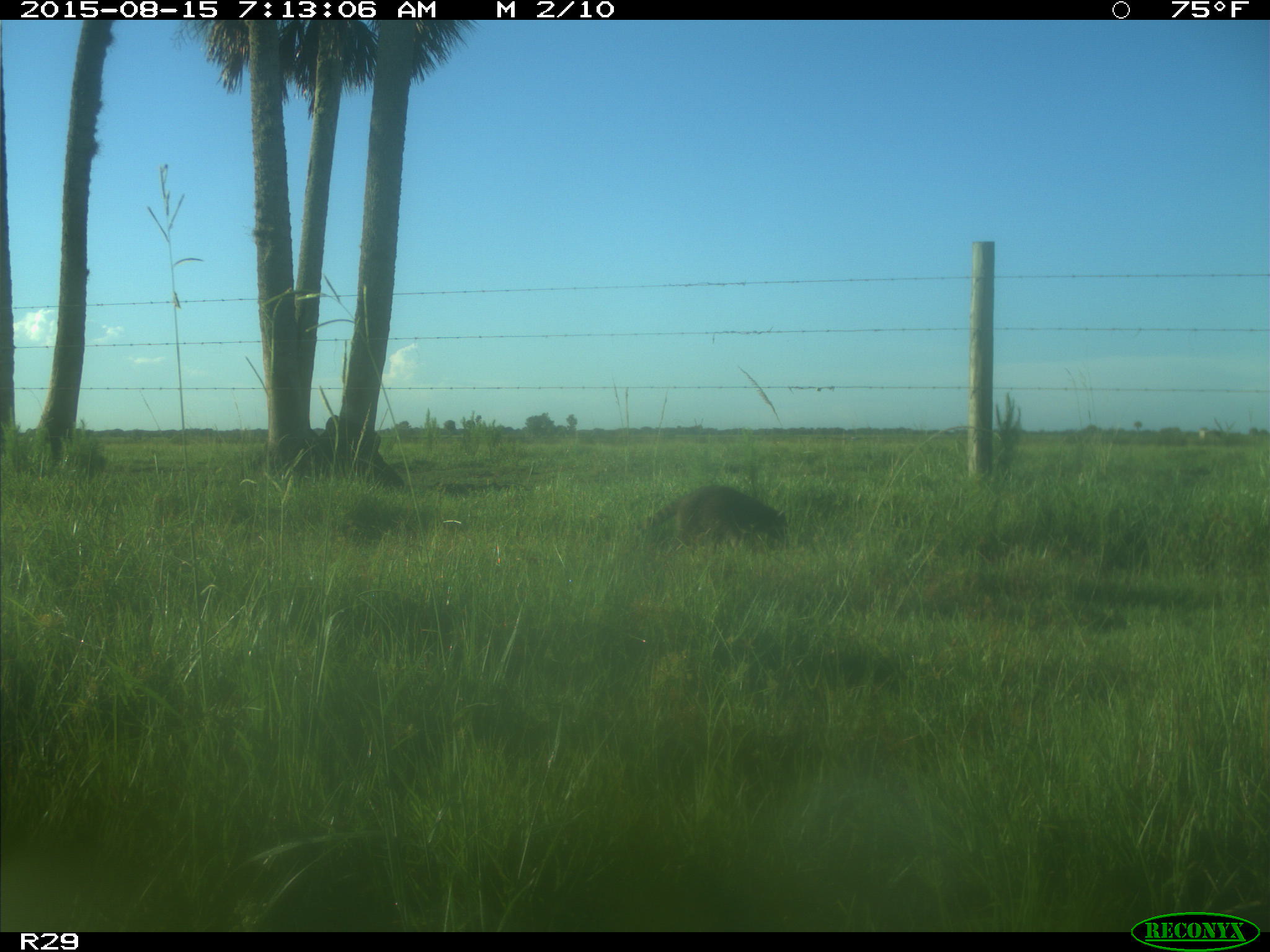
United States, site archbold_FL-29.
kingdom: Animalia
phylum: Chordata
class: Mammalia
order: Carnivora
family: Procyonidae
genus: Procyon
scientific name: Procyon lotor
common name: common raccoon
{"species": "Procyon lotor (common raccoon)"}